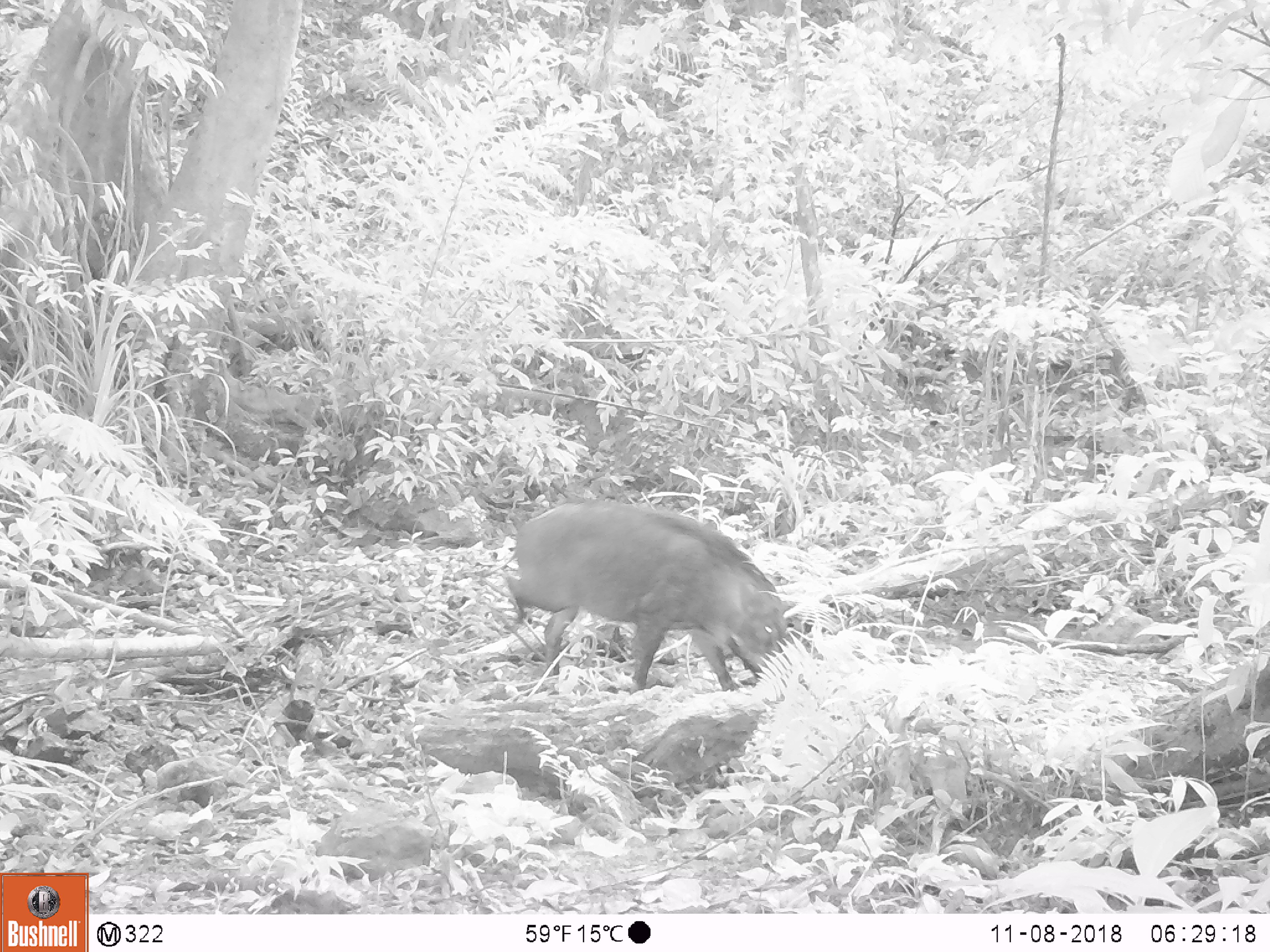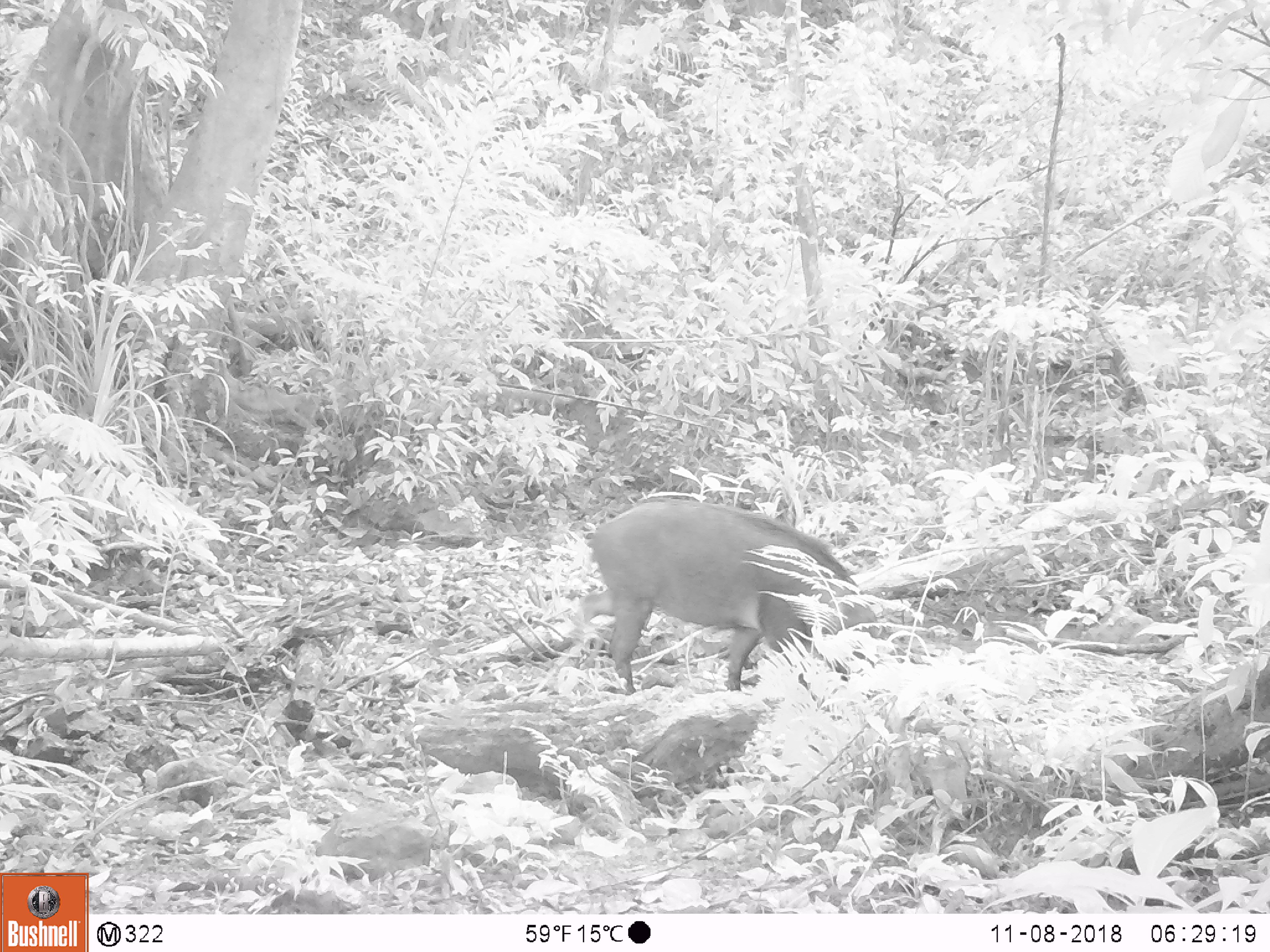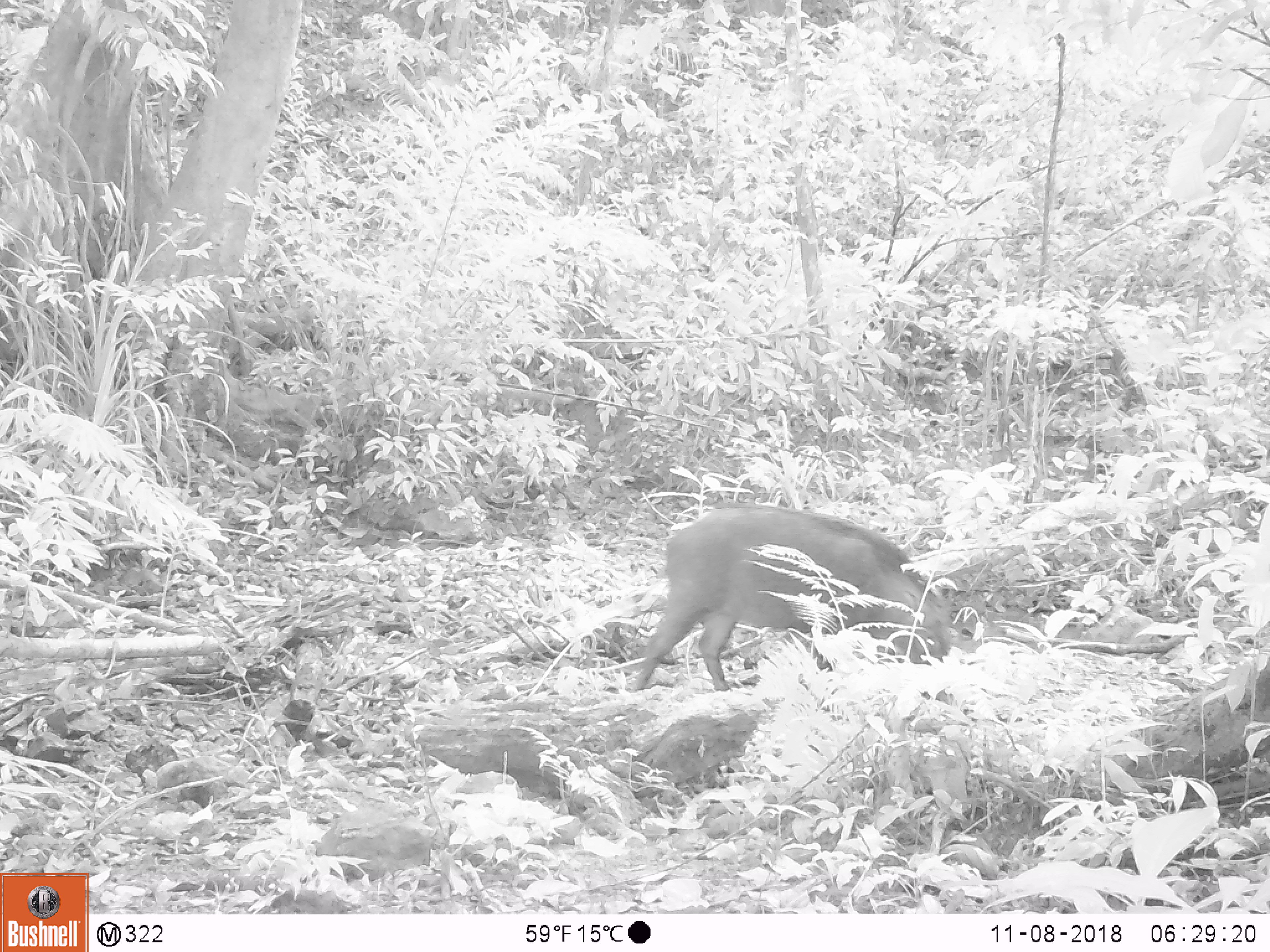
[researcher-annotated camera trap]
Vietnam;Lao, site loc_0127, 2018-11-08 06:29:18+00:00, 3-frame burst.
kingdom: Animalia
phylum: Chordata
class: Mammalia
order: Artiodactyla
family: Suidae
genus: Sus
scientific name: Sus scrofa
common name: eurasian wild pig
Eurasian wild pig (Sus scrofa). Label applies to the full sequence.